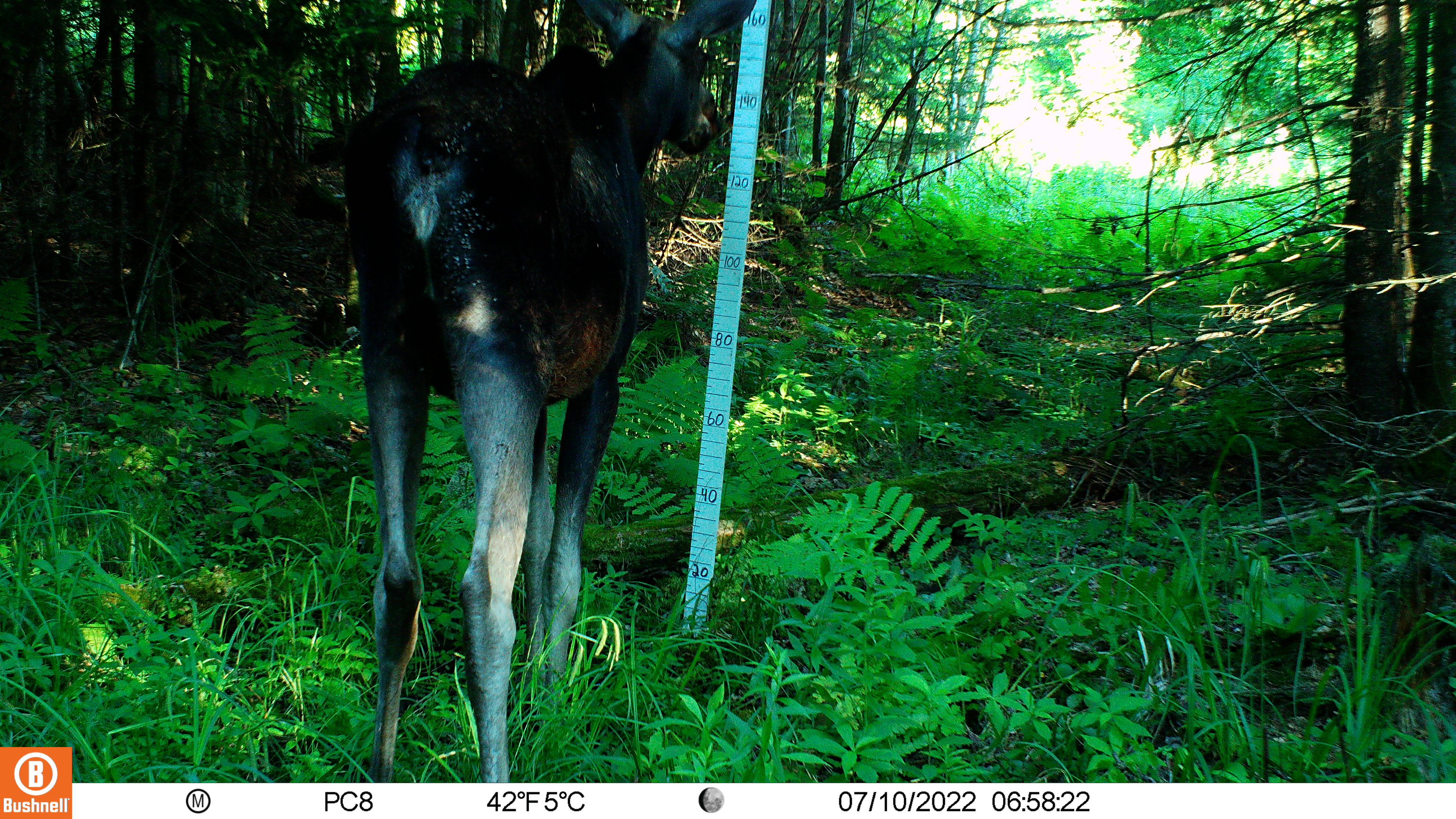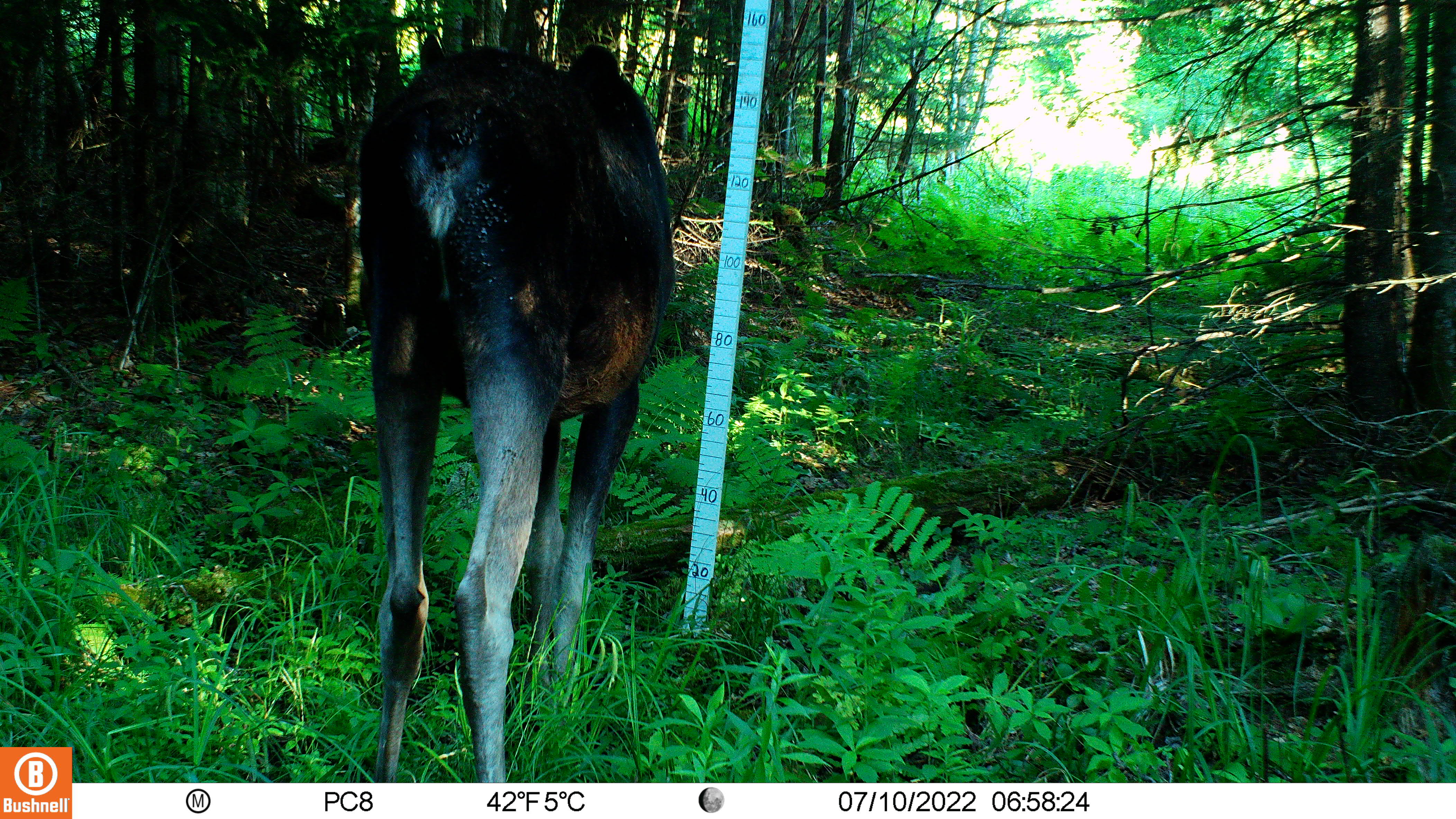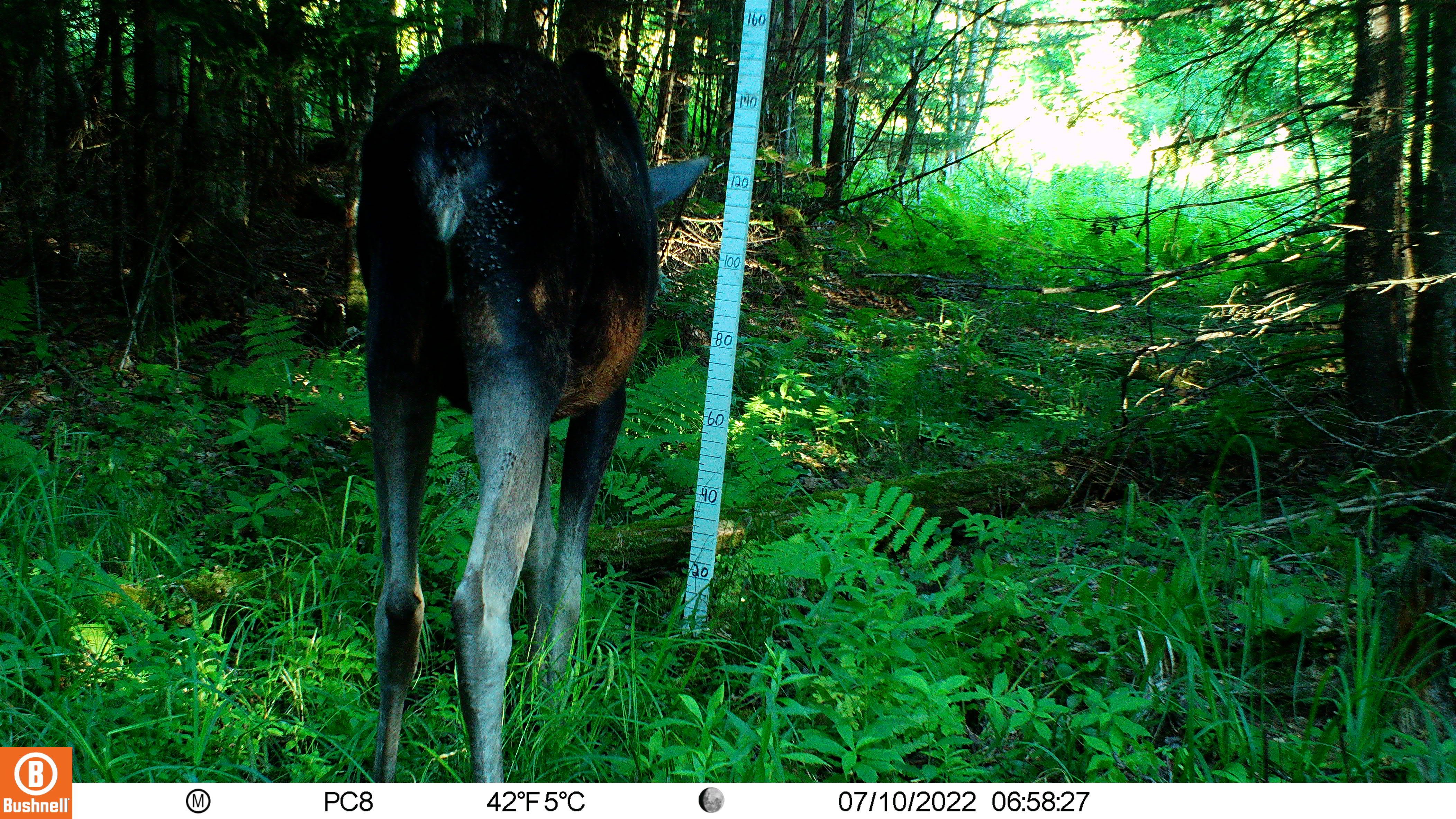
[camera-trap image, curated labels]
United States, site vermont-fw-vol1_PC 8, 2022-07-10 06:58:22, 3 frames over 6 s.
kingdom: Animalia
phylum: Chordata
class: Mammalia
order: Artiodactyla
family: Cervidae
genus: Alces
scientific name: Alces alces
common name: moose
Moose (Alces alces).